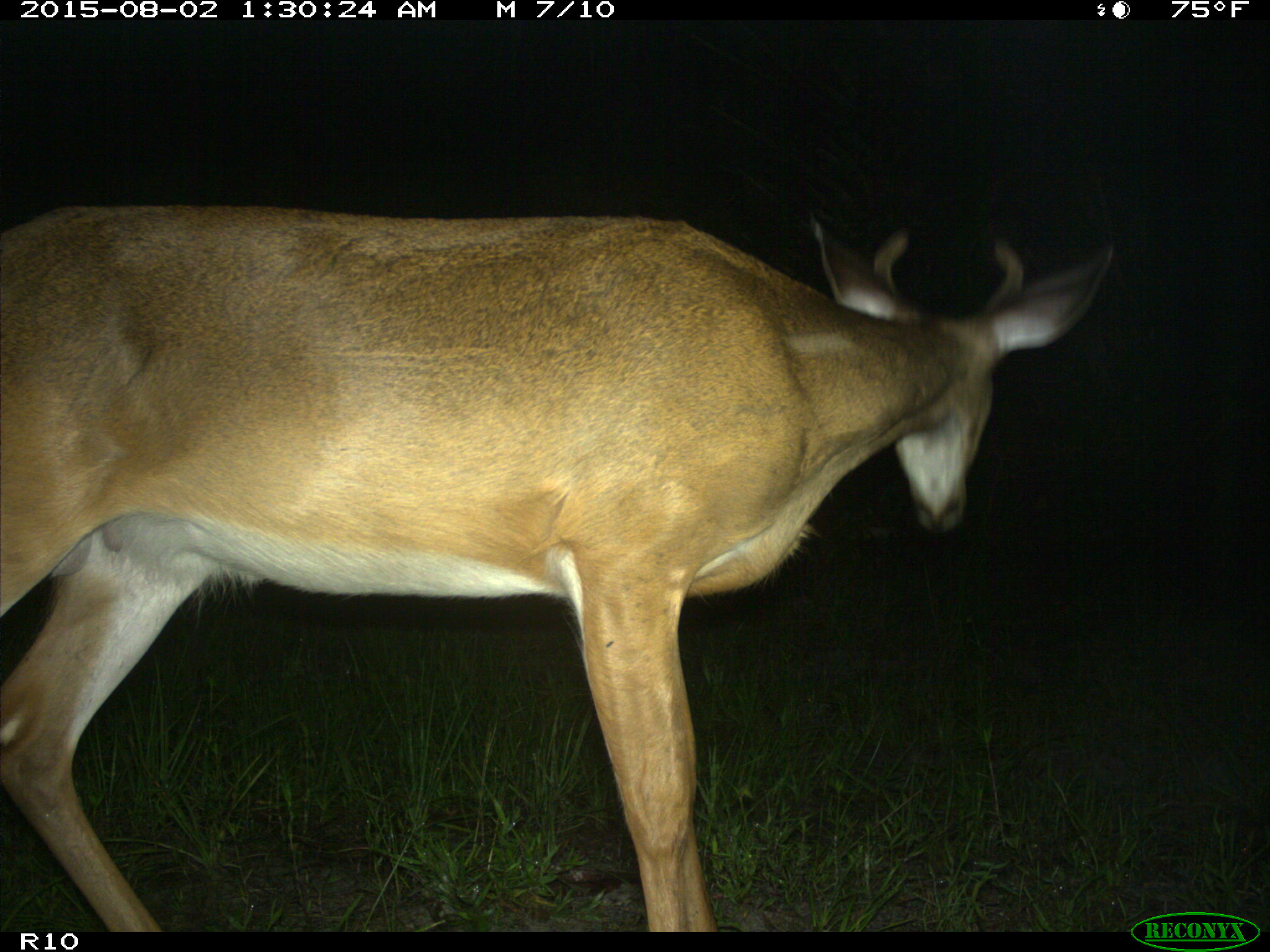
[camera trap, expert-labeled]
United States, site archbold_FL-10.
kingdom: Animalia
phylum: Chordata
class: Mammalia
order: Artiodactyla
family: Cervidae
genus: Odocoileus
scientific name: Odocoileus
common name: deer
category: unidentified deer